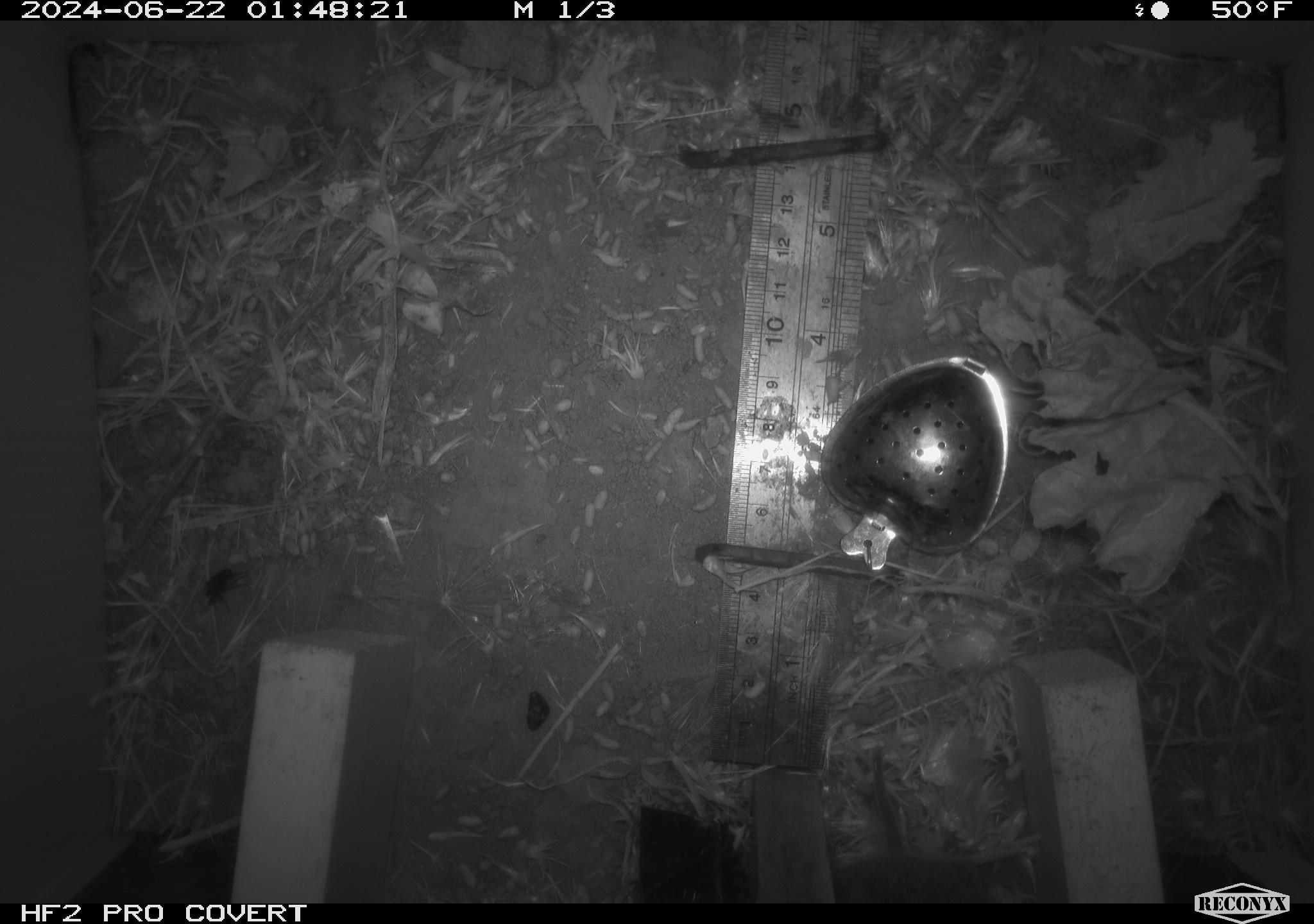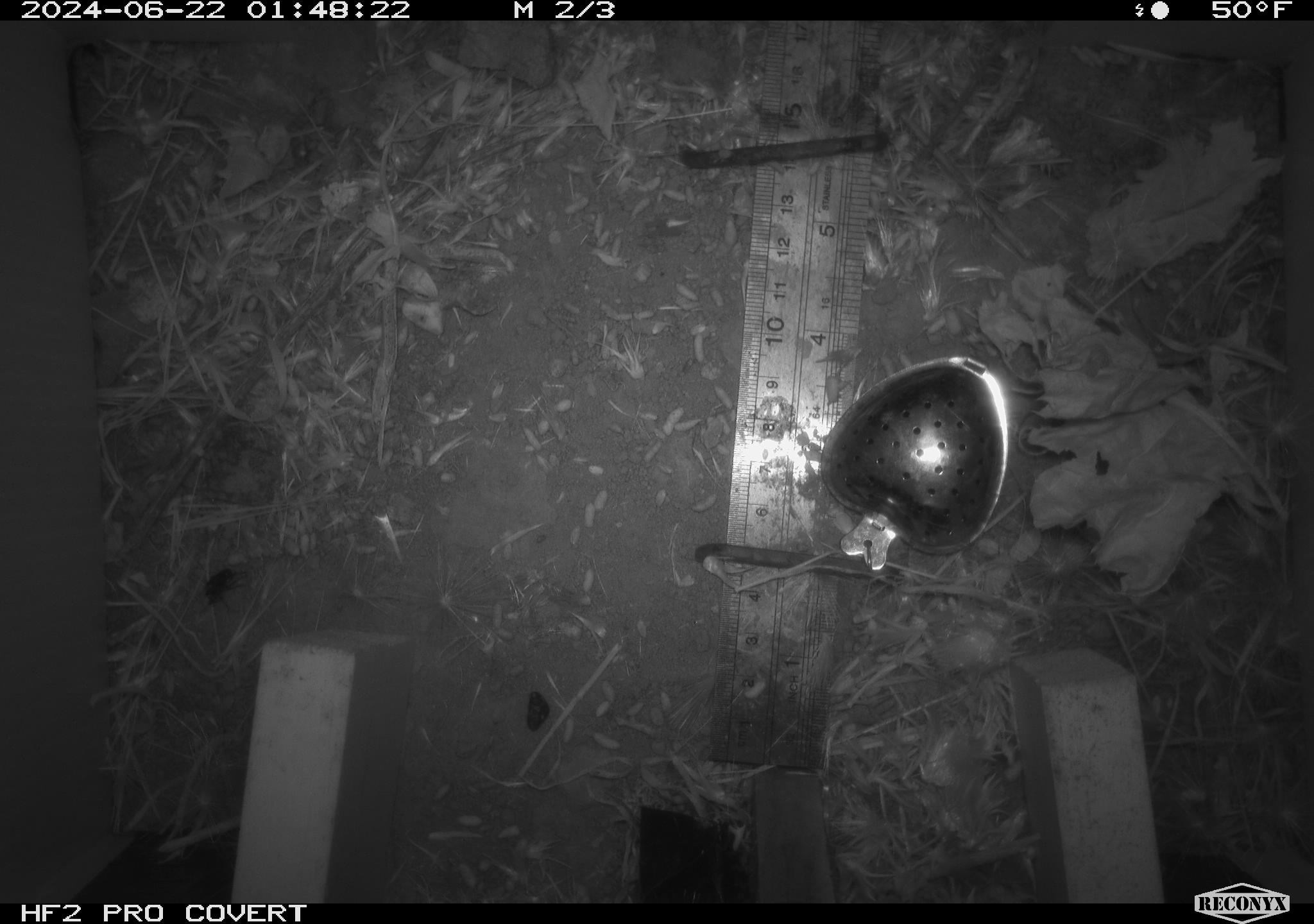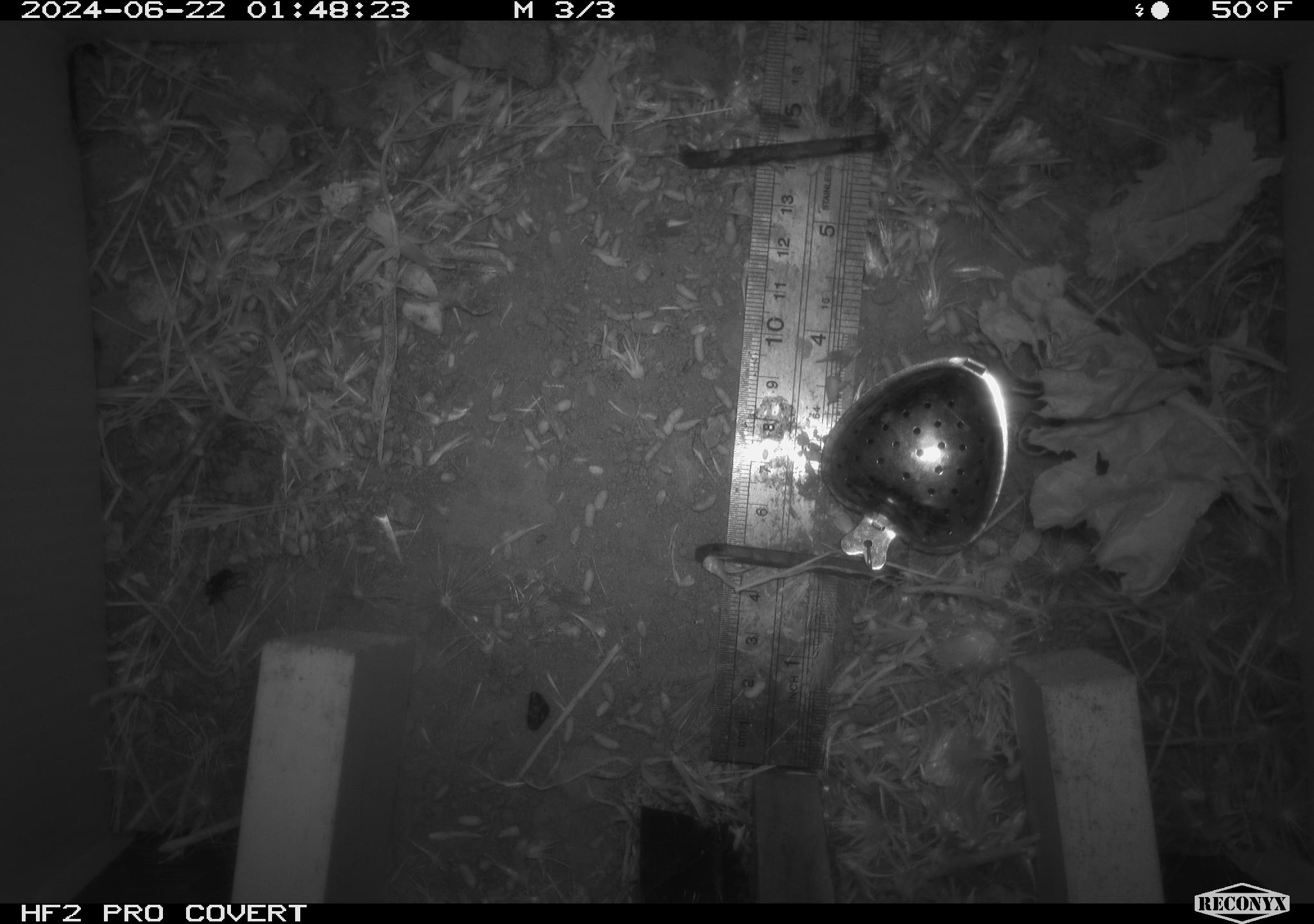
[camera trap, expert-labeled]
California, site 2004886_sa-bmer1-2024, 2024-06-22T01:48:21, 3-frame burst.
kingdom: Animalia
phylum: Chordata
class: Mammalia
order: Rodentia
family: Cricetidae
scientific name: Cricetidae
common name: hamsters, voles, lemmings, and allies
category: cricetidae family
Cricetidae family (hamsters, voles, lemmings, and allies) (Cricetidae).